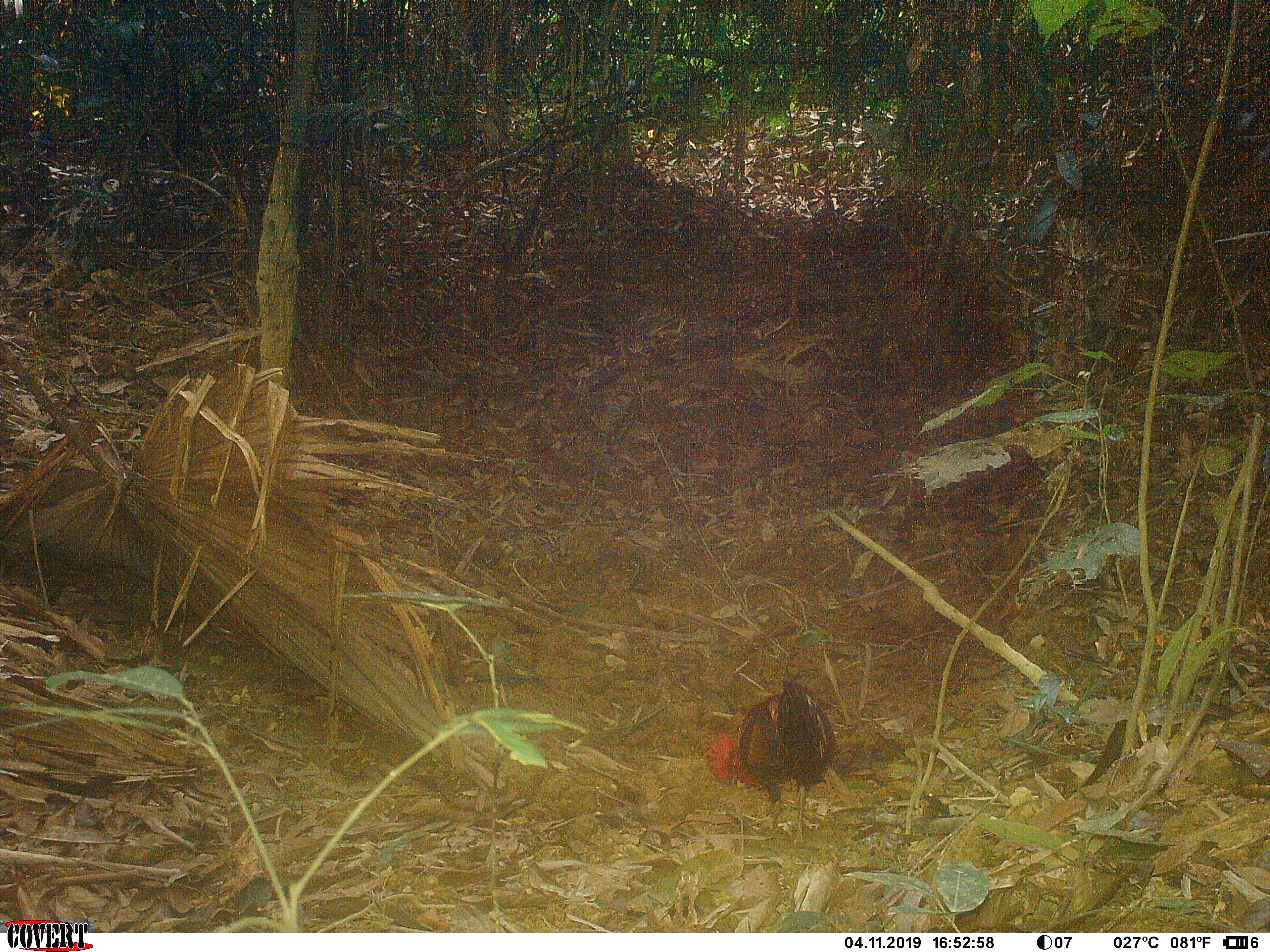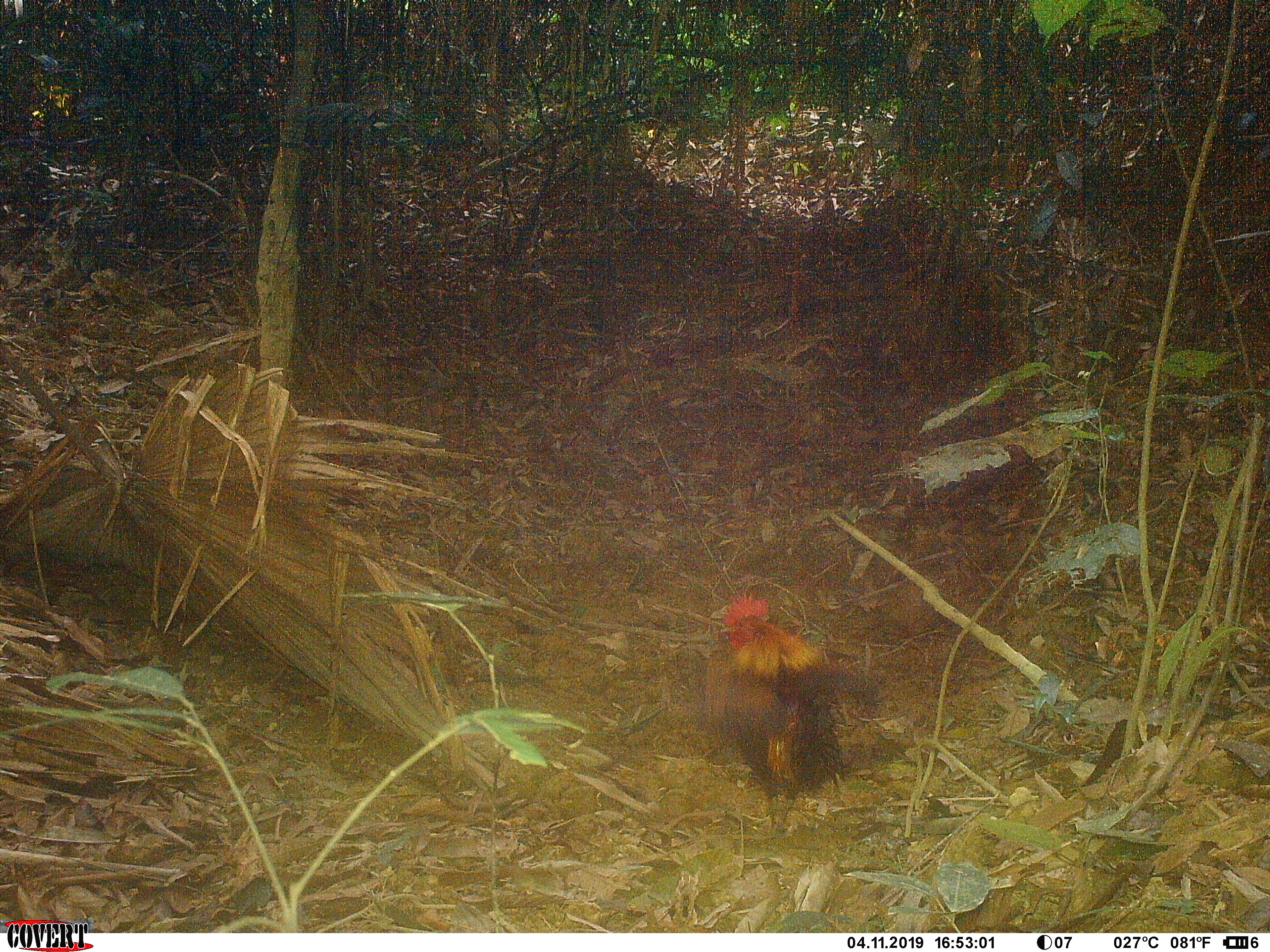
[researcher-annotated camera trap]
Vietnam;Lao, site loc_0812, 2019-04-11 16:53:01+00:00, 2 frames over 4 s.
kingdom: Animalia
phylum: Chordata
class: Aves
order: Galliformes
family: Phasianidae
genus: Gallus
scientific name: Gallus gallus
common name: red junglefowl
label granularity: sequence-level